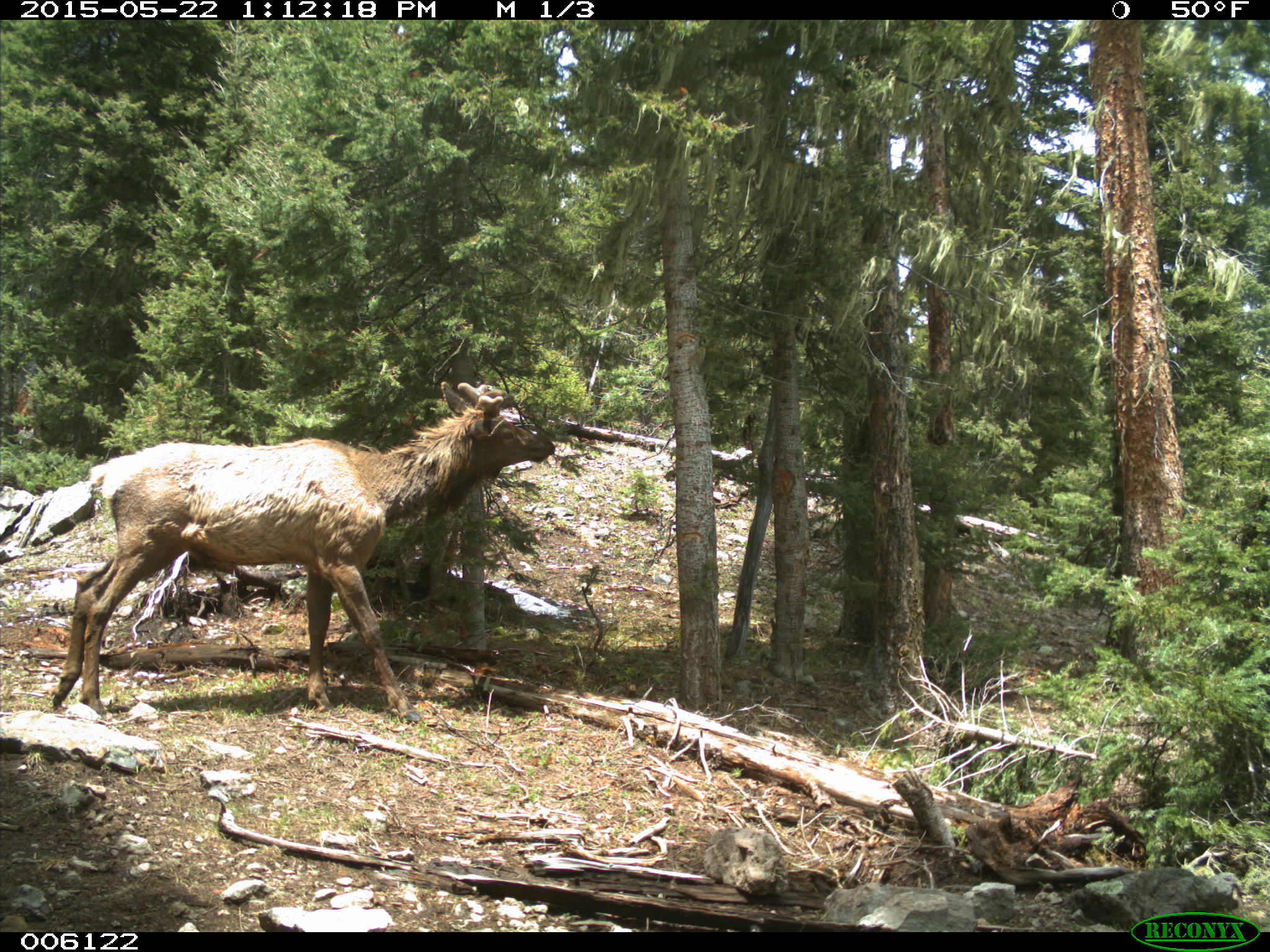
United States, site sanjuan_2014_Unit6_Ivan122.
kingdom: Animalia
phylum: Chordata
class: Mammalia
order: Artiodactyla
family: Cervidae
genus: Cervus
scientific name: Cervus elaphus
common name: red deer